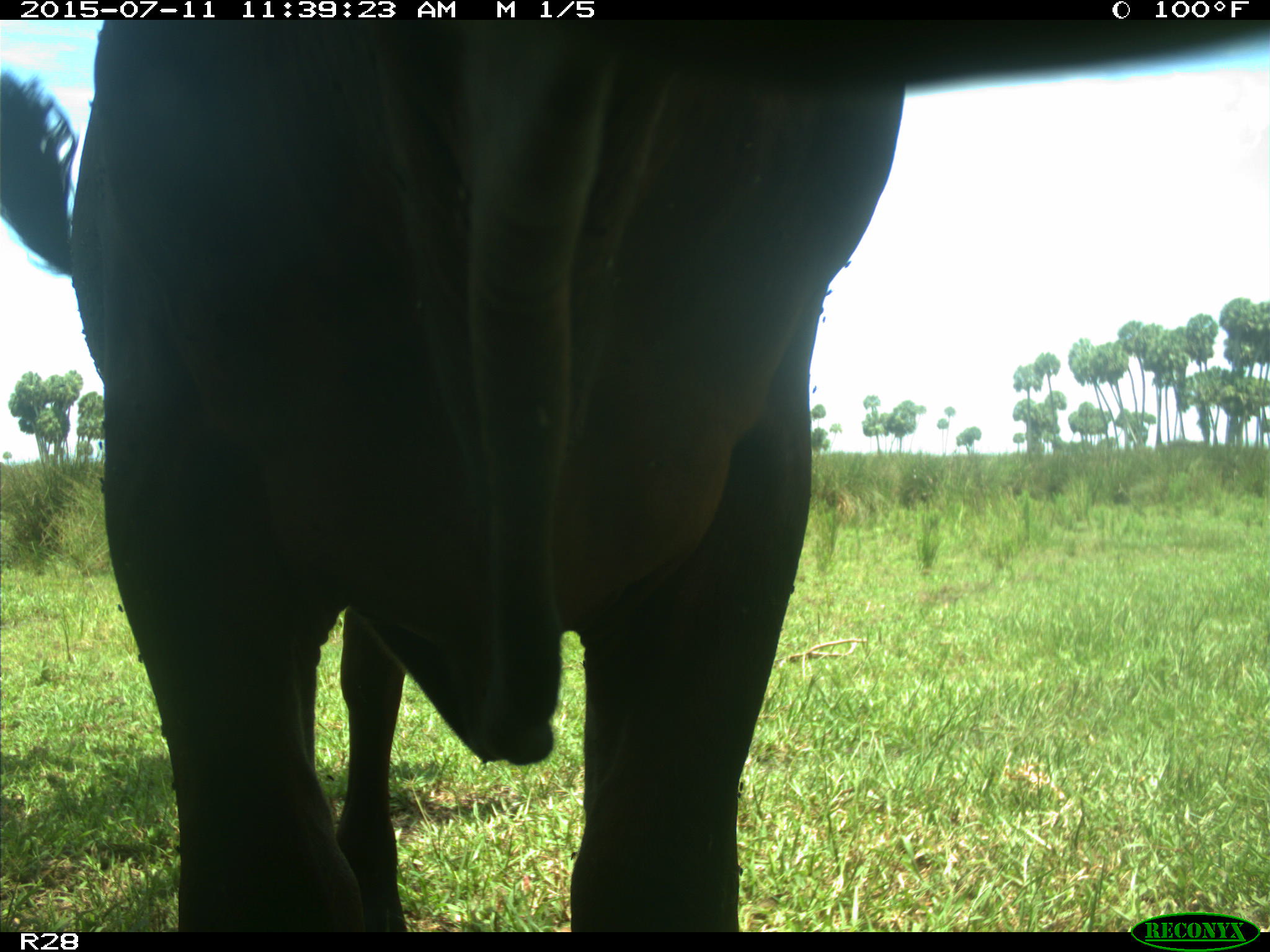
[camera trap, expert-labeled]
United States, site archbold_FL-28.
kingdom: Animalia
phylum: Chordata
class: Mammalia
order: Artiodactyla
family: Bovidae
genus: Bos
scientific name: Bos taurus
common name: domestic cow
Bos taurus (domestic cow).